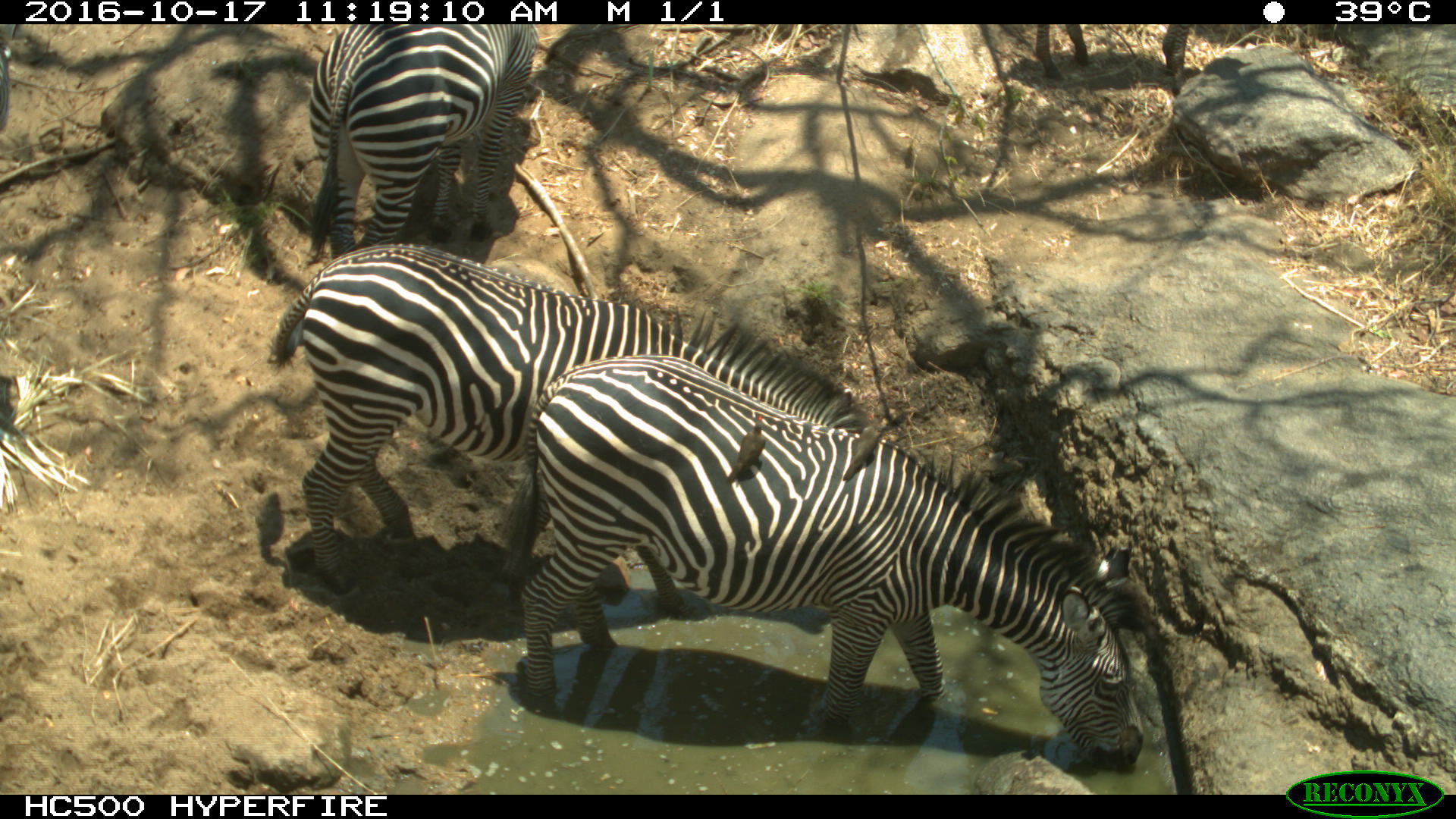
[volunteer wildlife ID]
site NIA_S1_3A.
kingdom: Animalia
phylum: Chordata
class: Aves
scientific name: Aves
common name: bird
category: birdother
Birdother (bird) (Aves), count 2. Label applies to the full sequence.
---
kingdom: Animalia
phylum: Chordata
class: Mammalia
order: Perissodactyla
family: Equidae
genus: Equus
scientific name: Equus quagga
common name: plains zebra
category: zebraplains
Zebraplains (plains zebra) (Equus quagga), count 3. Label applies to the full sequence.